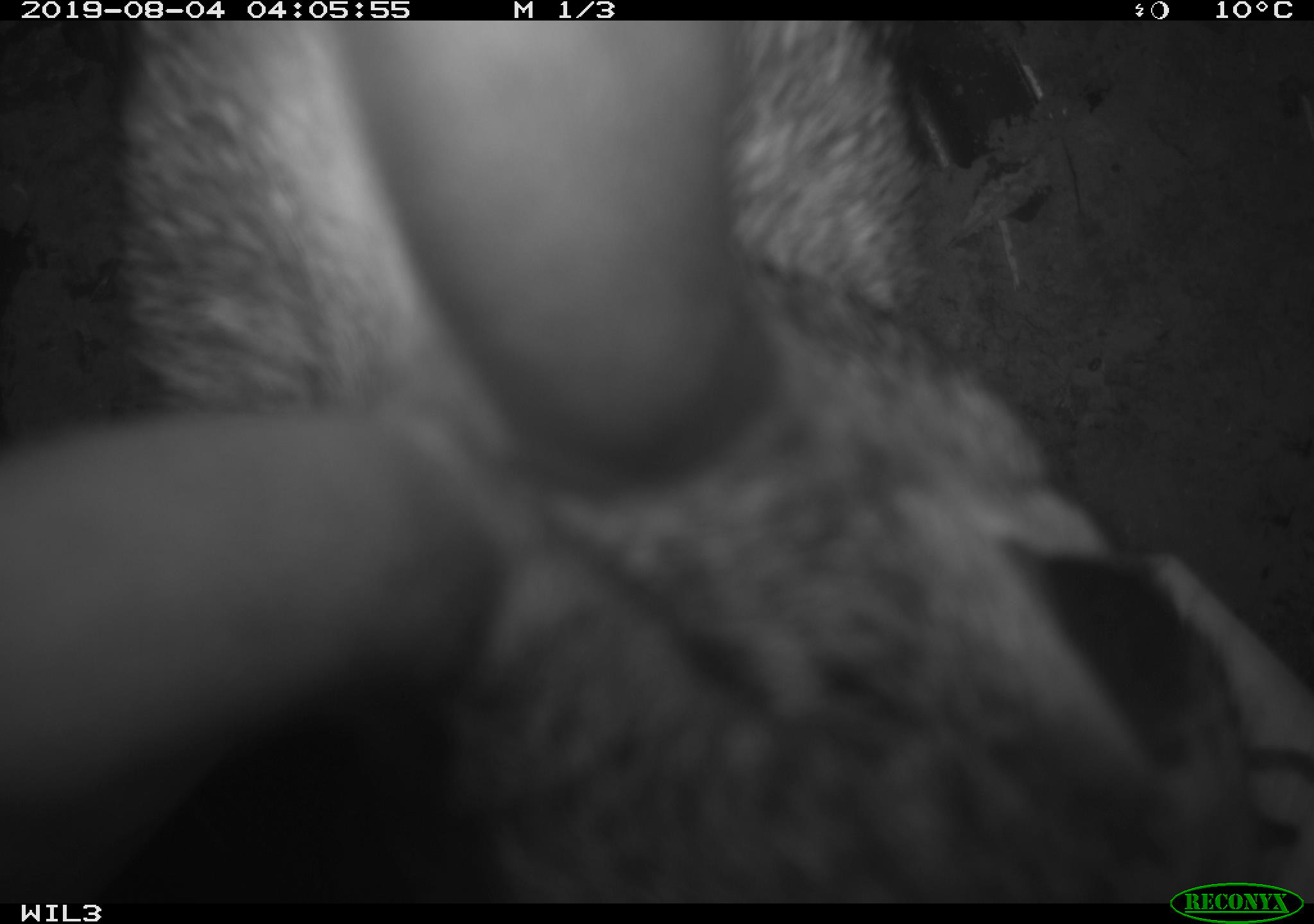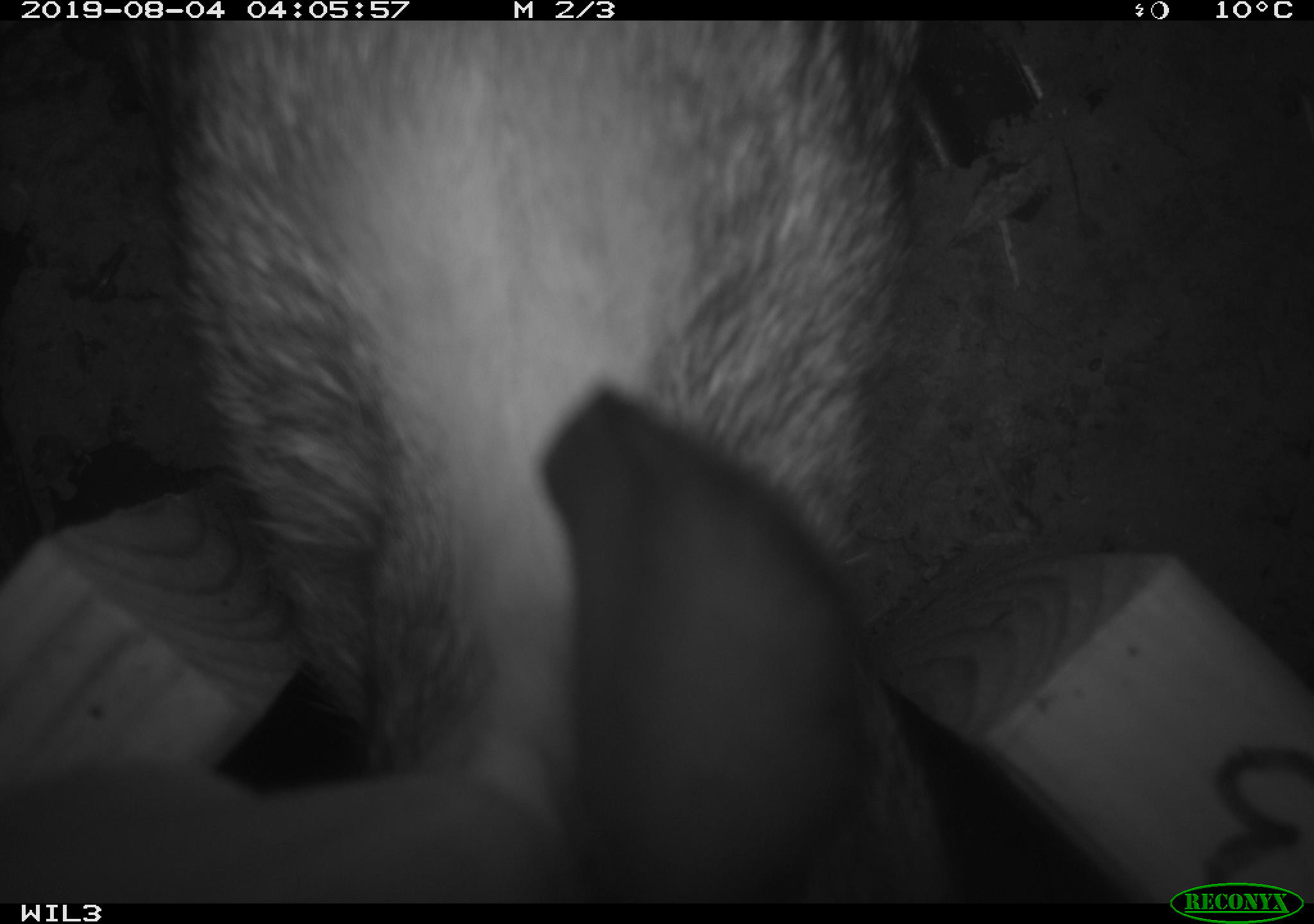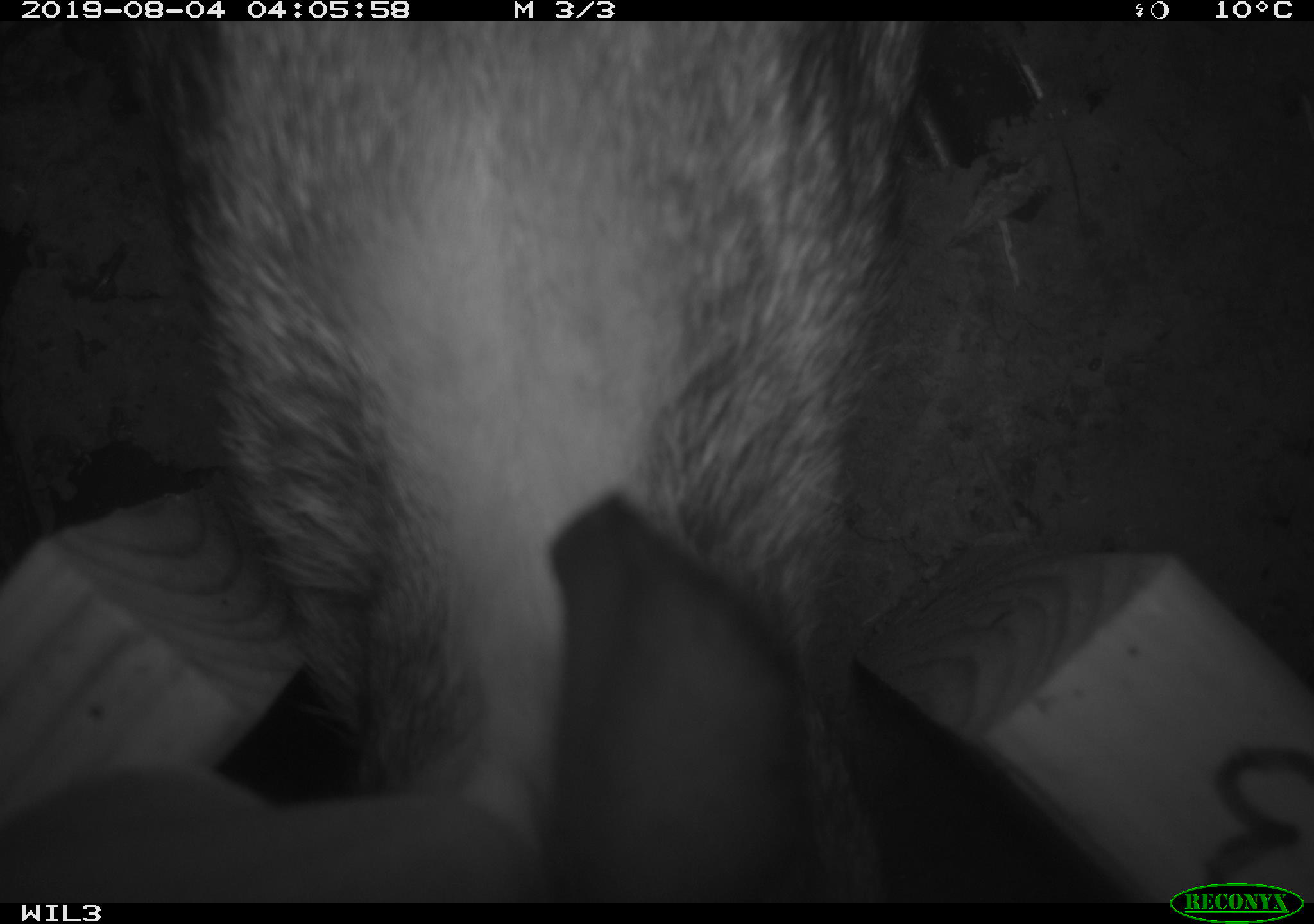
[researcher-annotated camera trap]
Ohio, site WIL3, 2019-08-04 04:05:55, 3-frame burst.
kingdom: Animalia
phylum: Chordata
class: Mammalia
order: Lagomorpha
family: Leporidae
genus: Sylvilagus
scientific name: Sylvilagus floridanus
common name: eastern cottontail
Eastern cottontail (Sylvilagus floridanus).